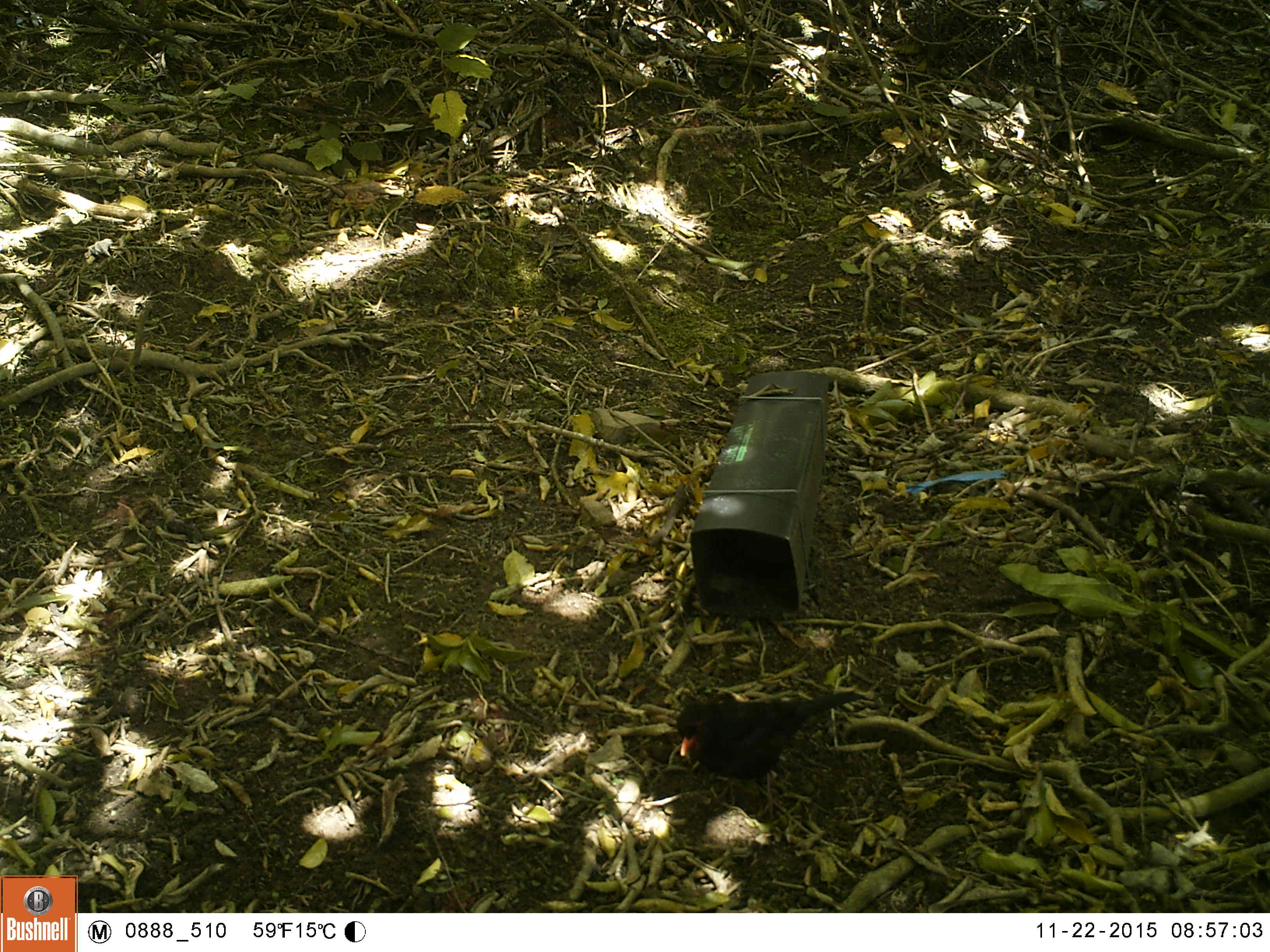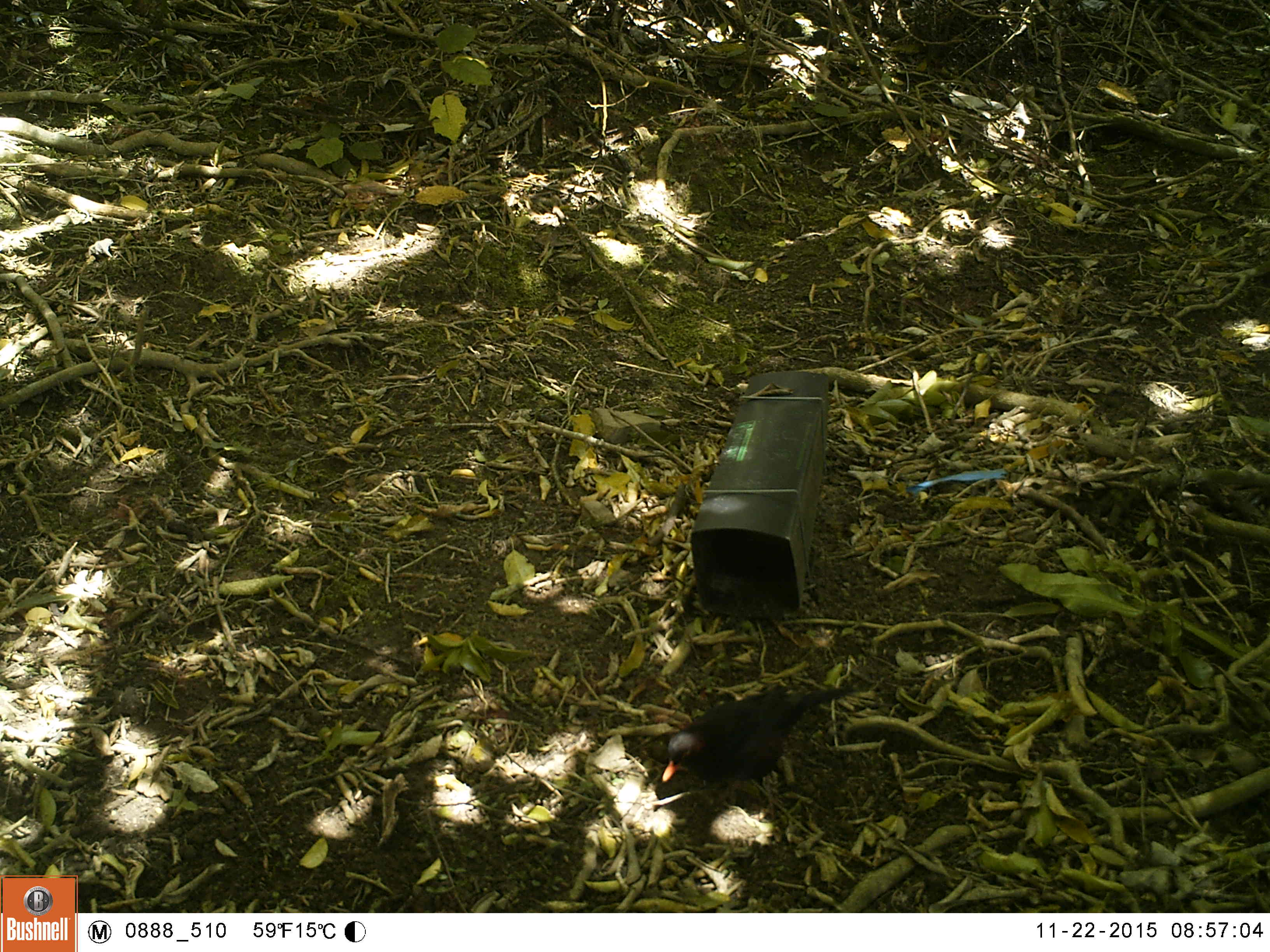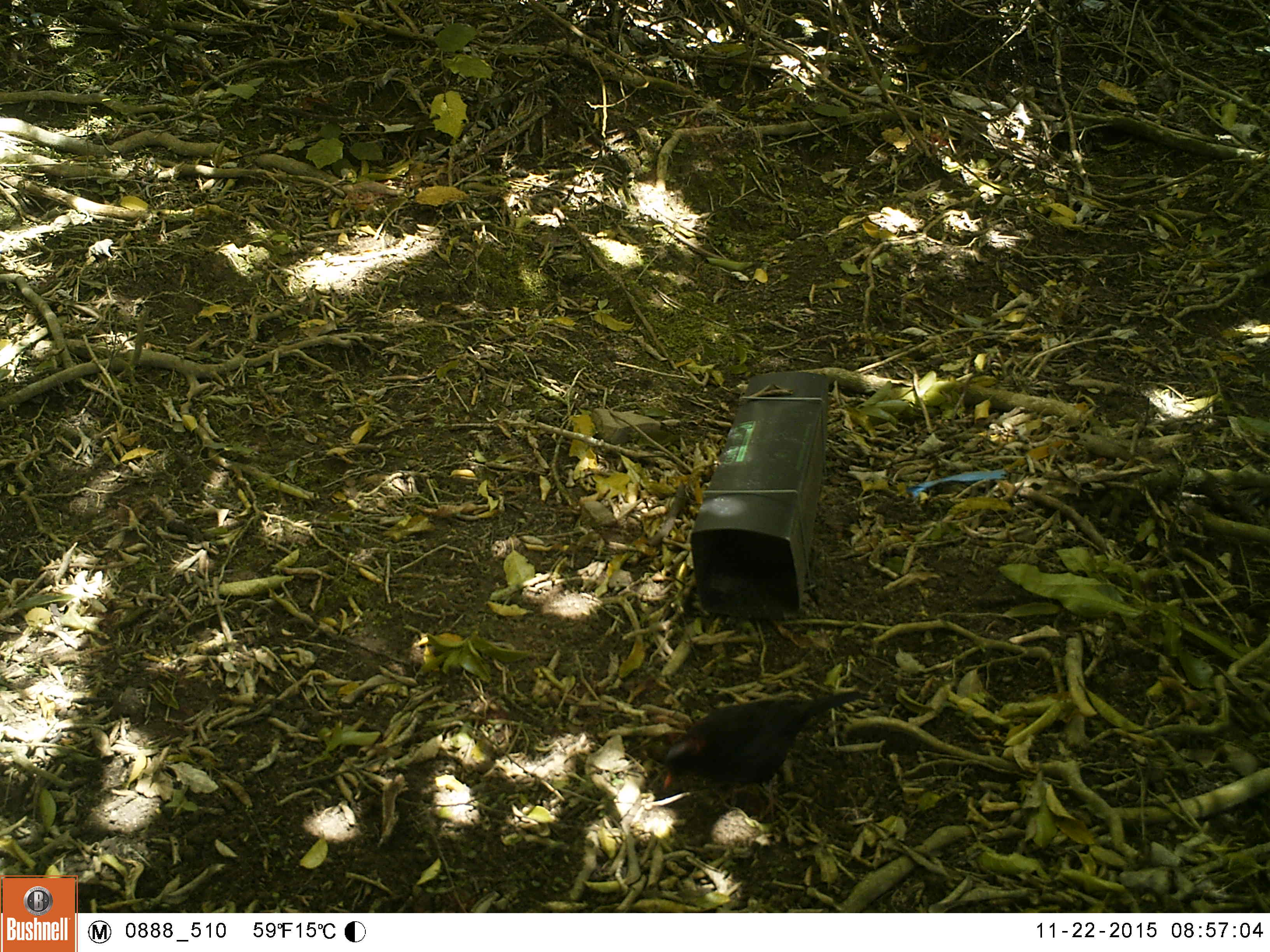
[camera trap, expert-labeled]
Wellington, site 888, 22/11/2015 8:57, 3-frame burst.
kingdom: Animalia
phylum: Chordata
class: Aves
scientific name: Aves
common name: bird